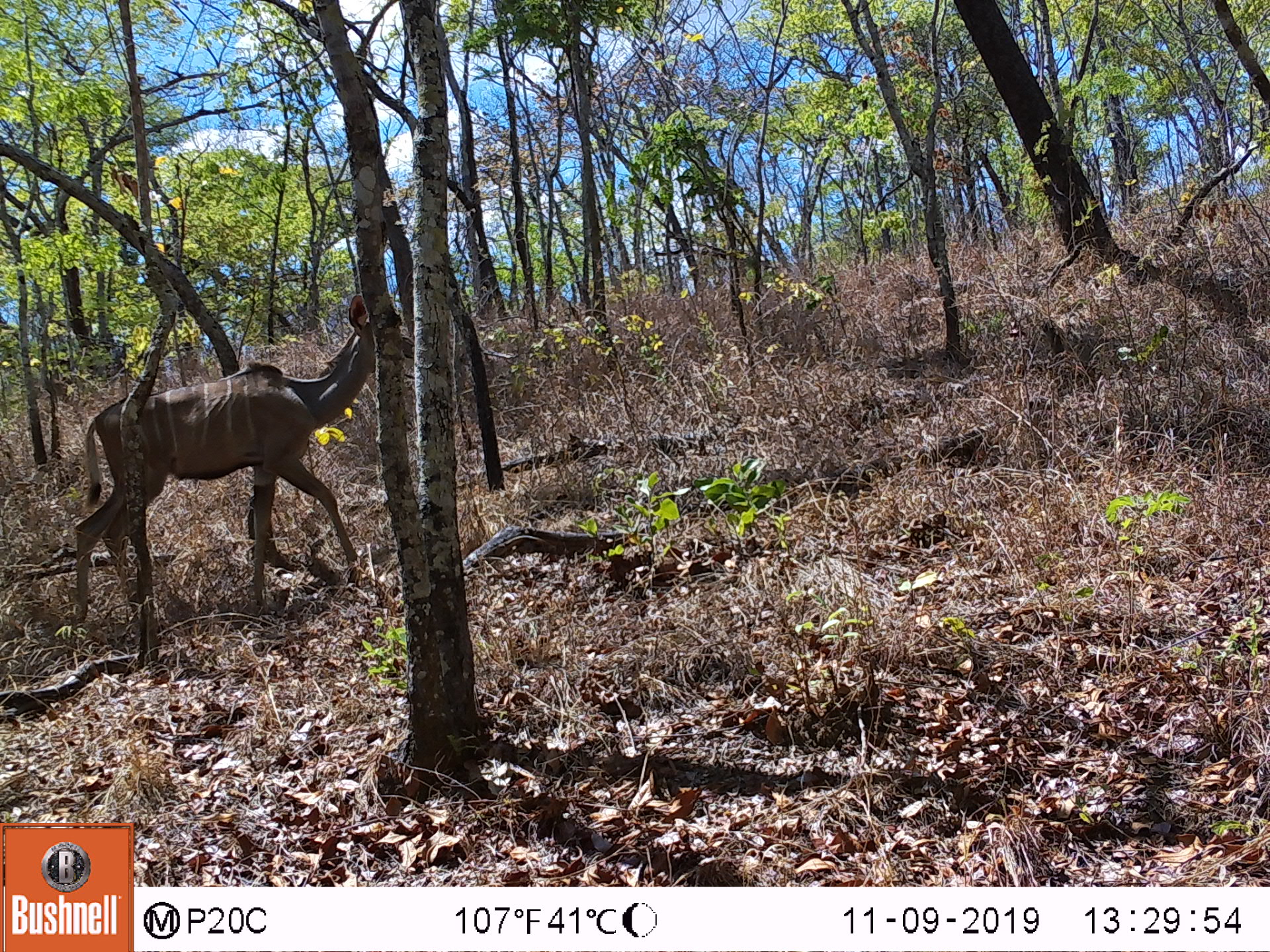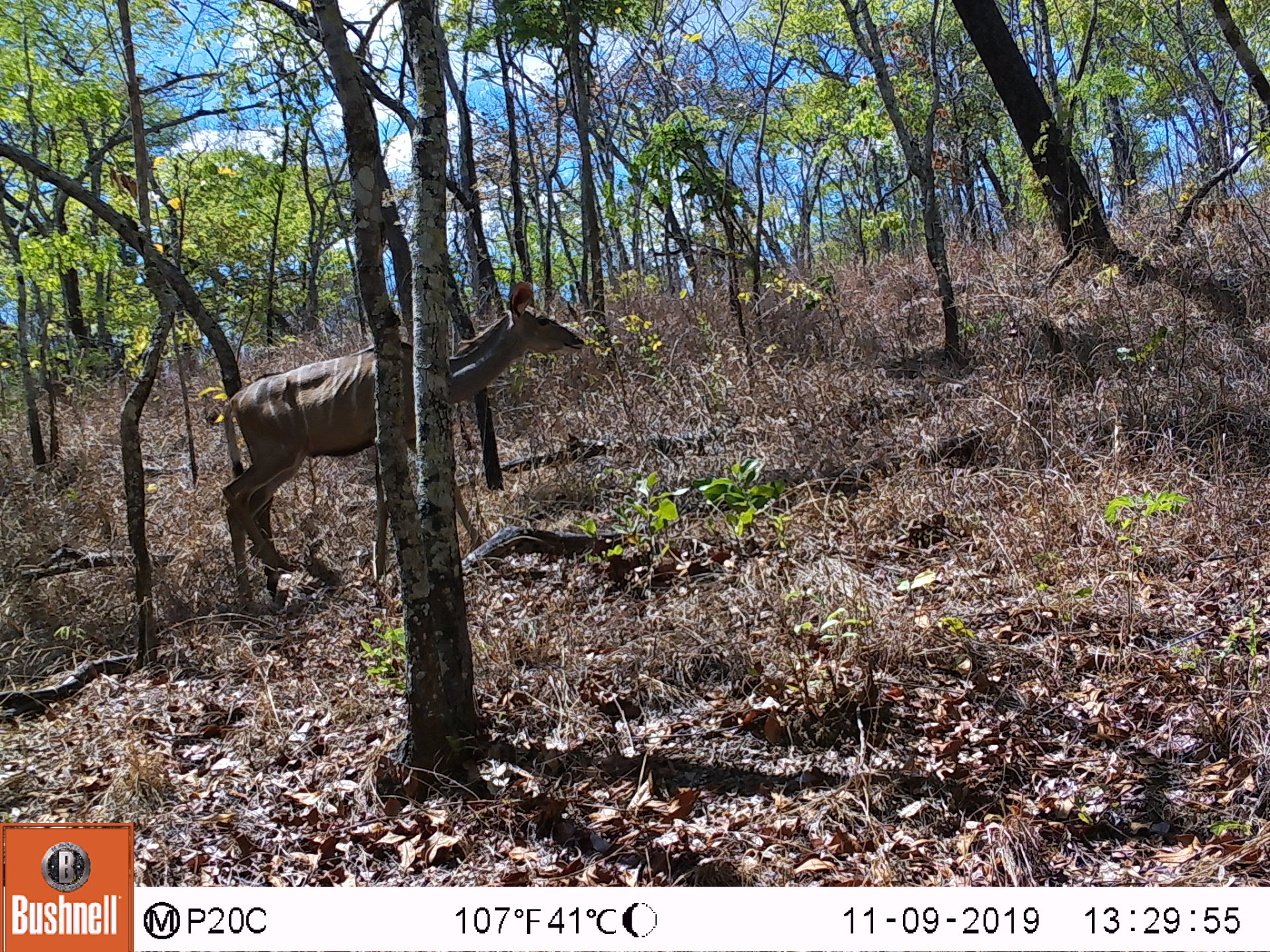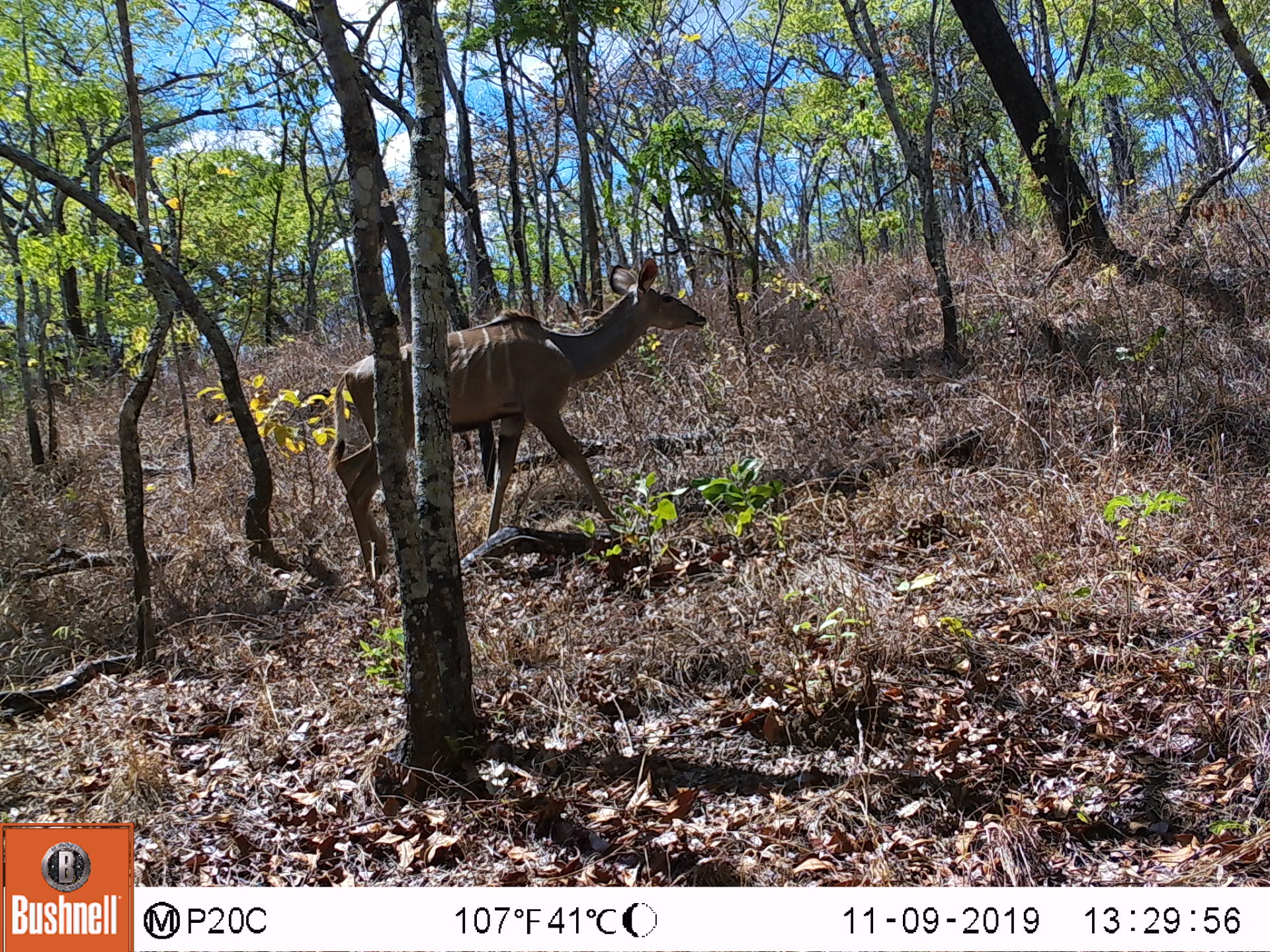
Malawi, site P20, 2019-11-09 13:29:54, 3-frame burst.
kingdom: Animalia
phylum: Chordata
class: Mammalia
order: Artiodactyla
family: Bovidae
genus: Tragelaphus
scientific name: Tragelaphus strepsiceros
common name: greater kudu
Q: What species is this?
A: Greater kudu (Tragelaphus strepsiceros).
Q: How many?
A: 1.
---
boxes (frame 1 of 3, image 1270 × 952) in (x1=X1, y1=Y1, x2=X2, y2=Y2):
greater kudu: (x1=45, y1=283, x2=413, y2=658)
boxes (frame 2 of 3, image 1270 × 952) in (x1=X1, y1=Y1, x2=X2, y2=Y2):
greater kudu: (x1=217, y1=271, x2=582, y2=618)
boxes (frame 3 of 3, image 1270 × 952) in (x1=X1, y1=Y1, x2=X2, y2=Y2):
greater kudu: (x1=339, y1=259, x2=701, y2=623)